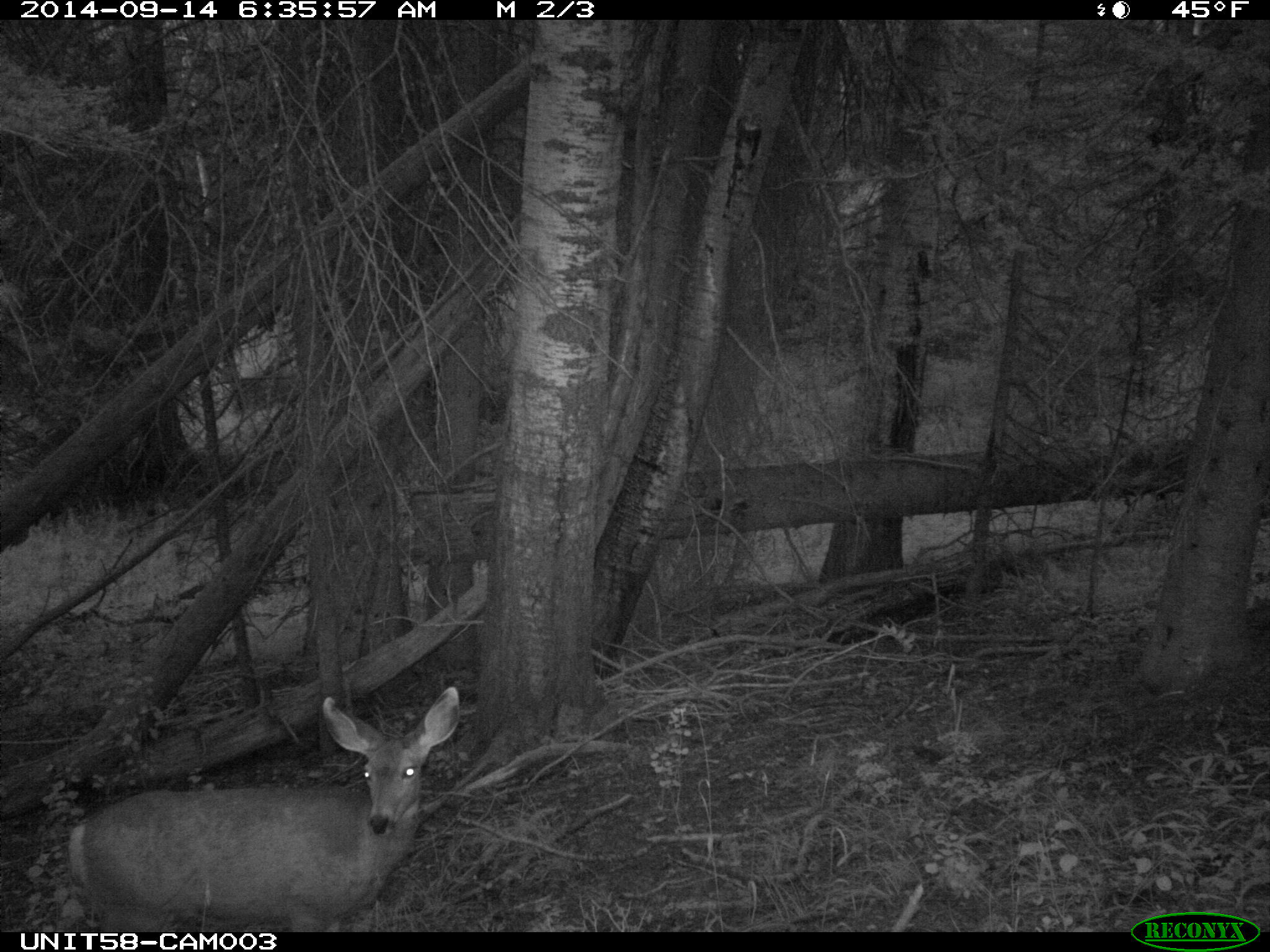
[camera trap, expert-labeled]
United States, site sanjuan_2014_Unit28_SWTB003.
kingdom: Animalia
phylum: Chordata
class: Mammalia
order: Artiodactyla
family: Cervidae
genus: Odocoileus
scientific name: Odocoileus hemionus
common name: mule deer